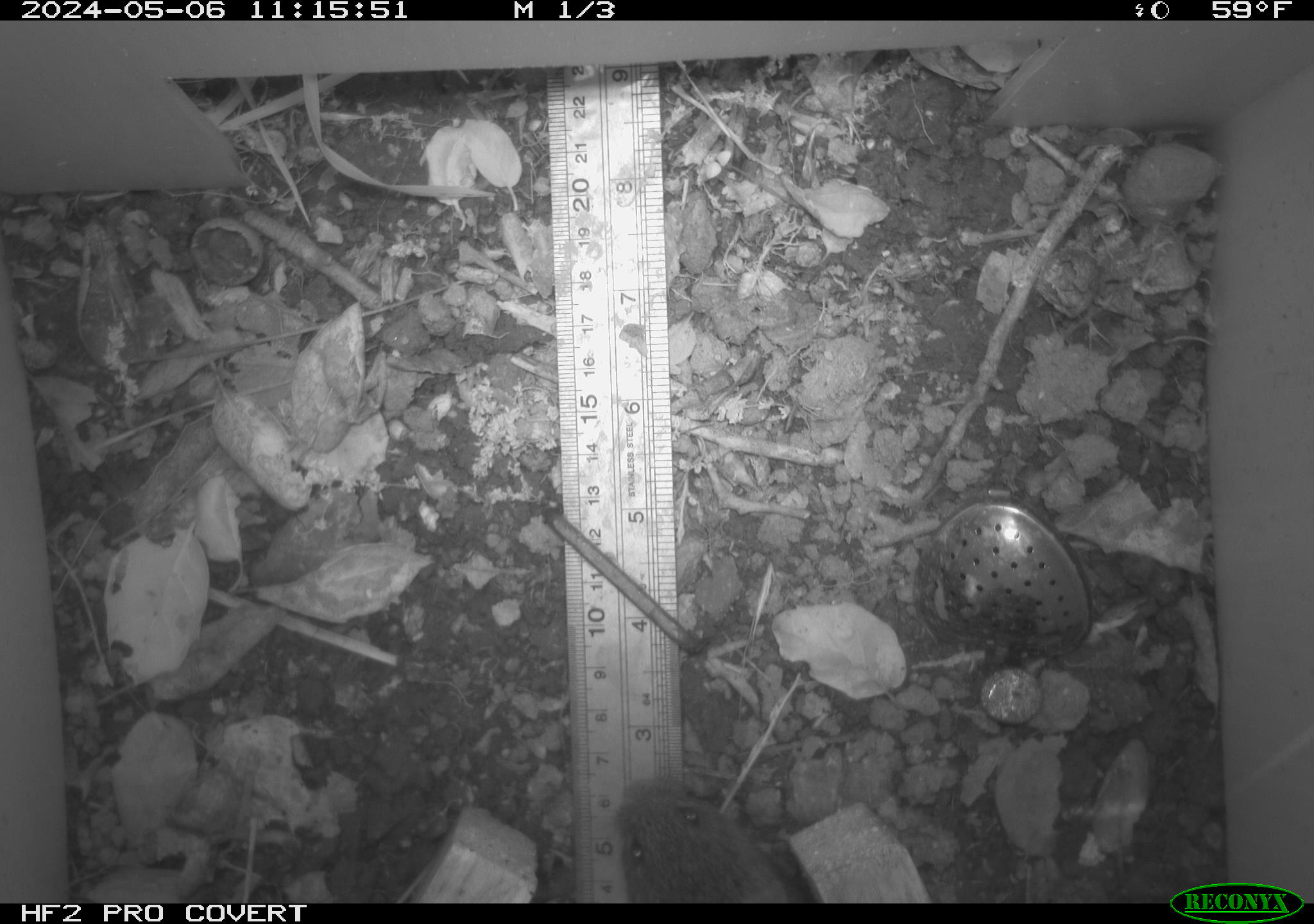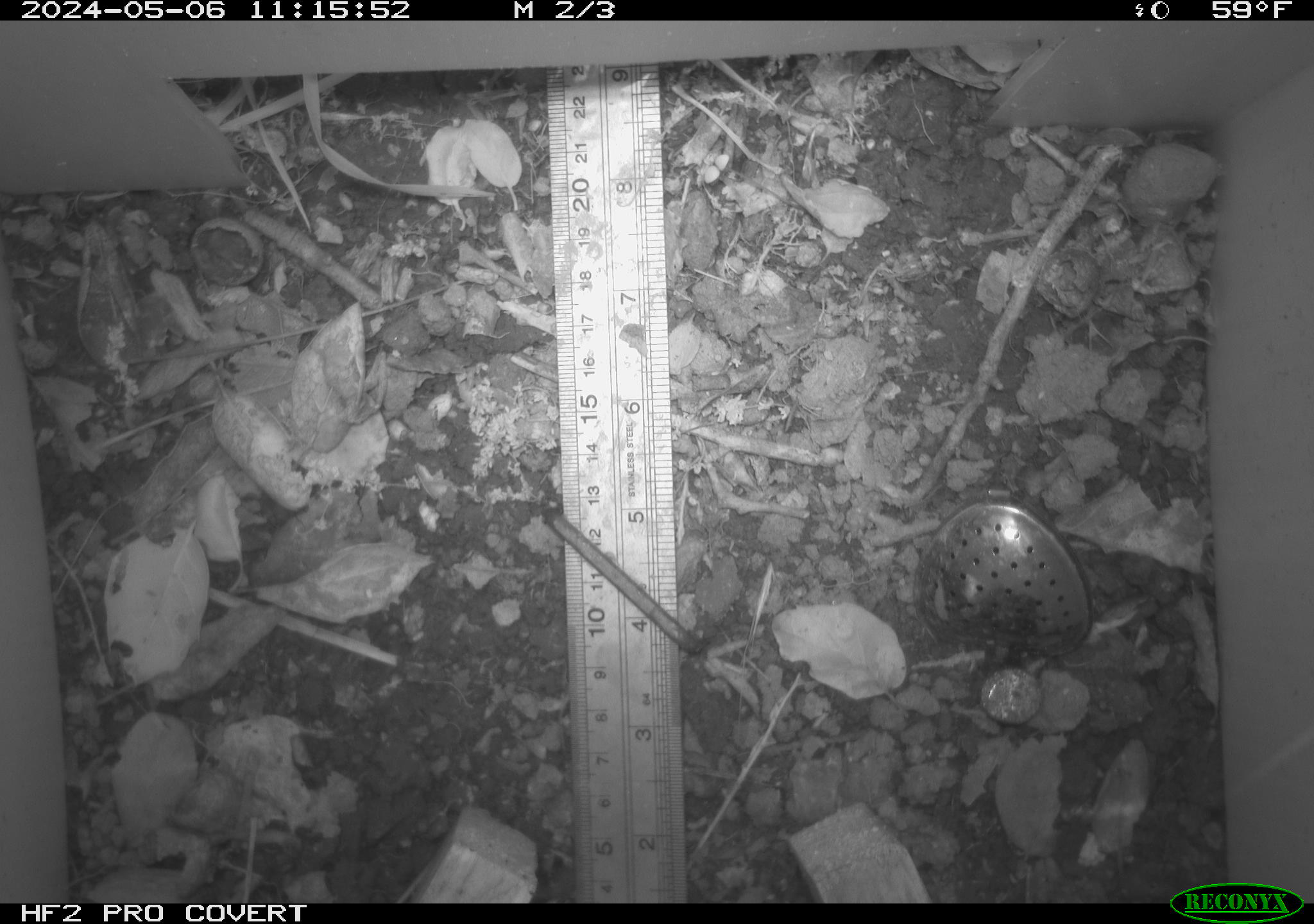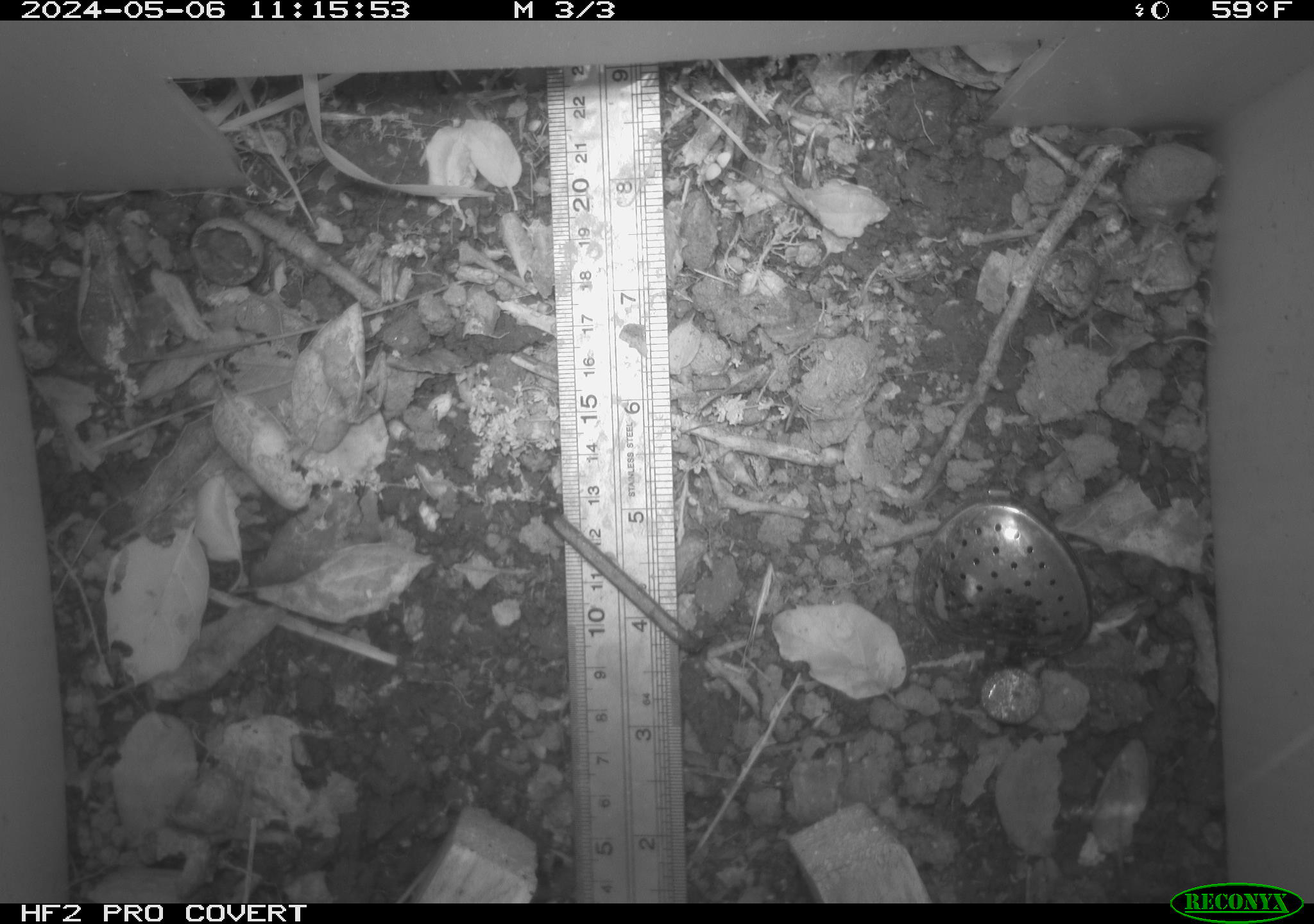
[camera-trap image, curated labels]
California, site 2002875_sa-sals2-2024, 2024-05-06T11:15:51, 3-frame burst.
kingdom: Animalia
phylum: Chordata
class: Mammalia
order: Rodentia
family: Cricetidae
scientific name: Arvicolinae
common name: voles, lemmings, and muskrats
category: arvicolinae subfamily